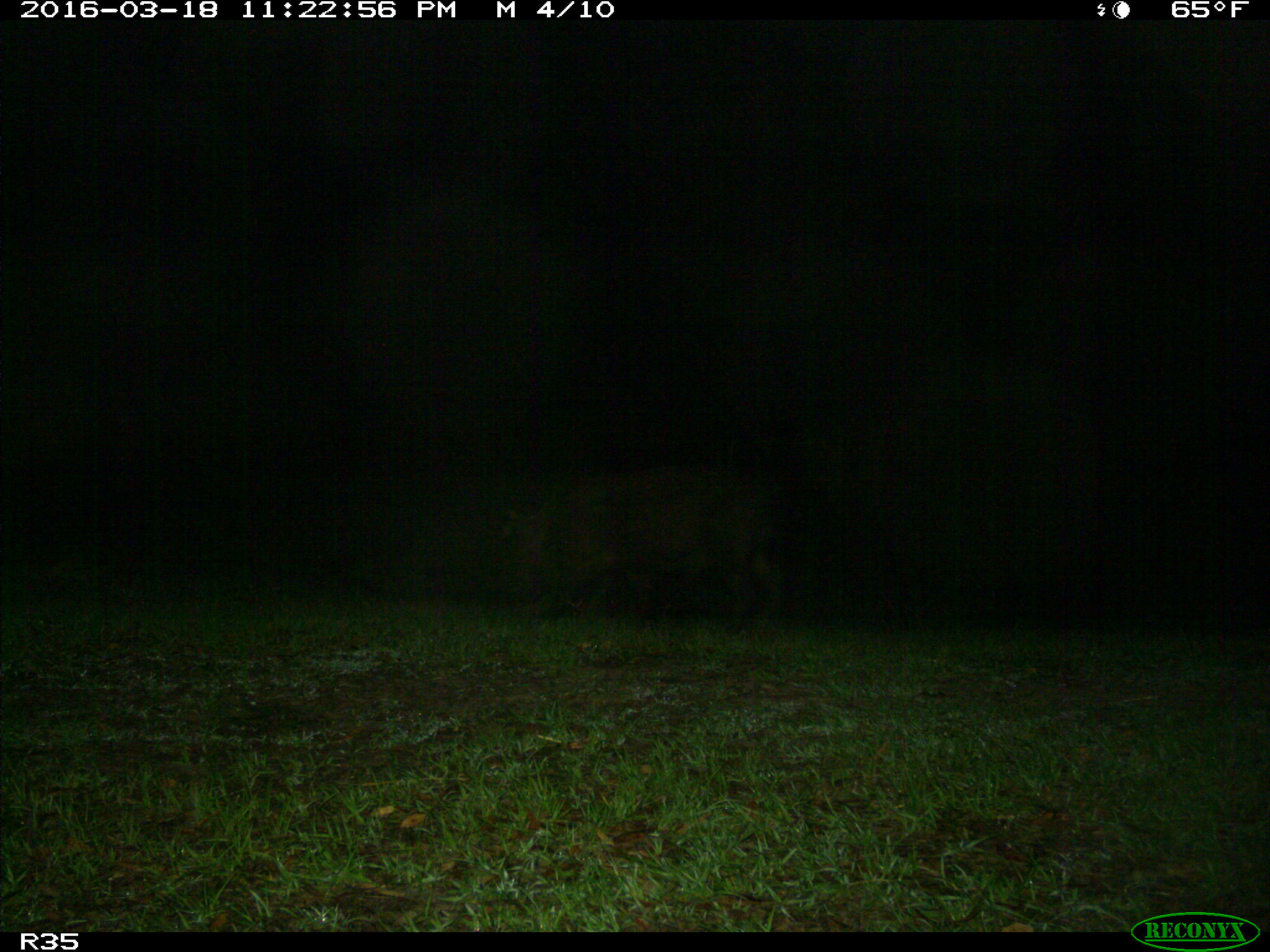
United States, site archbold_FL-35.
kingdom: Animalia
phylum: Chordata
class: Mammalia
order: Artiodactyla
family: Suidae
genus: Sus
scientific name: Sus scrofa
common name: wild boar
Sus scrofa (wild boar).